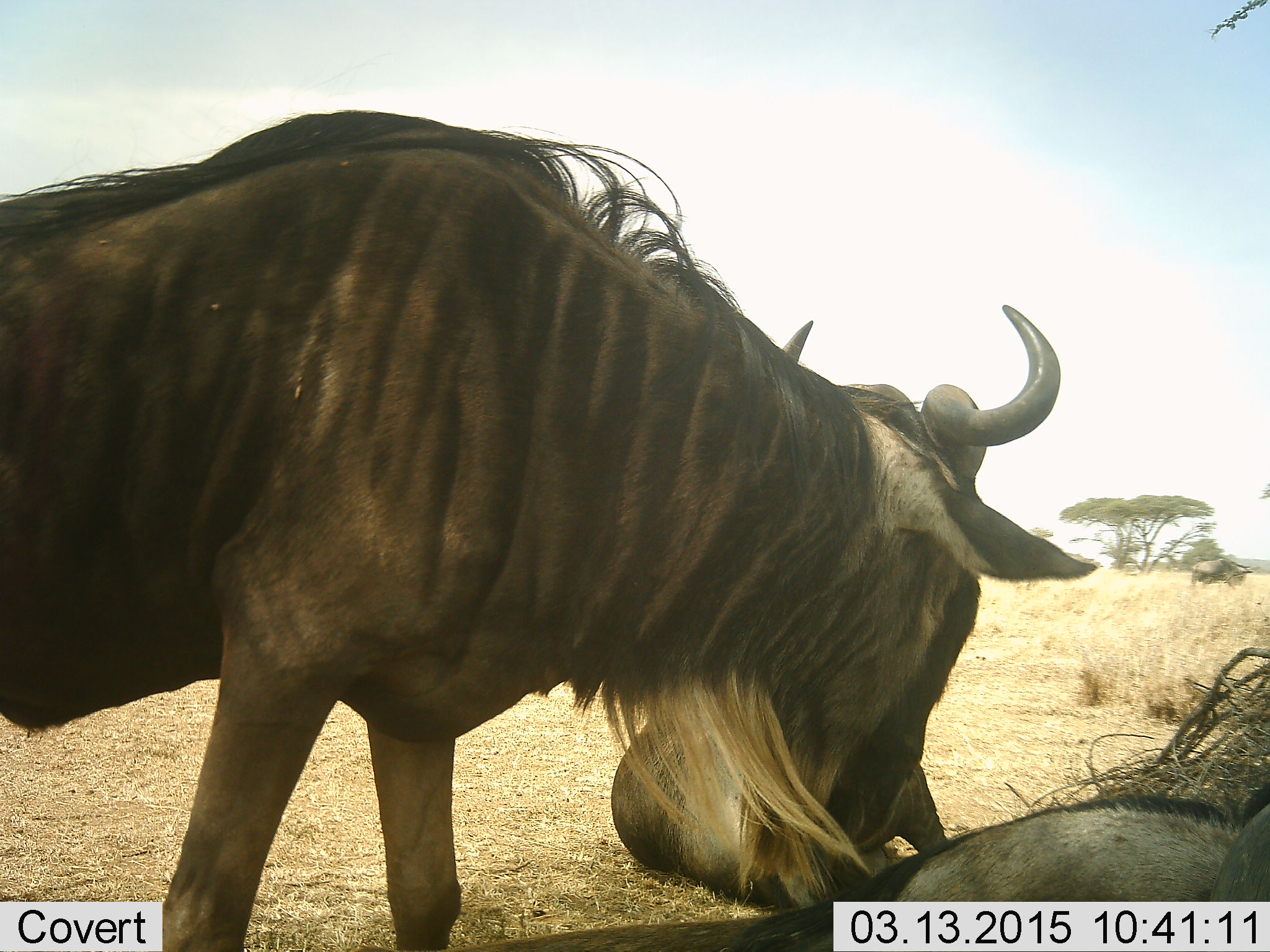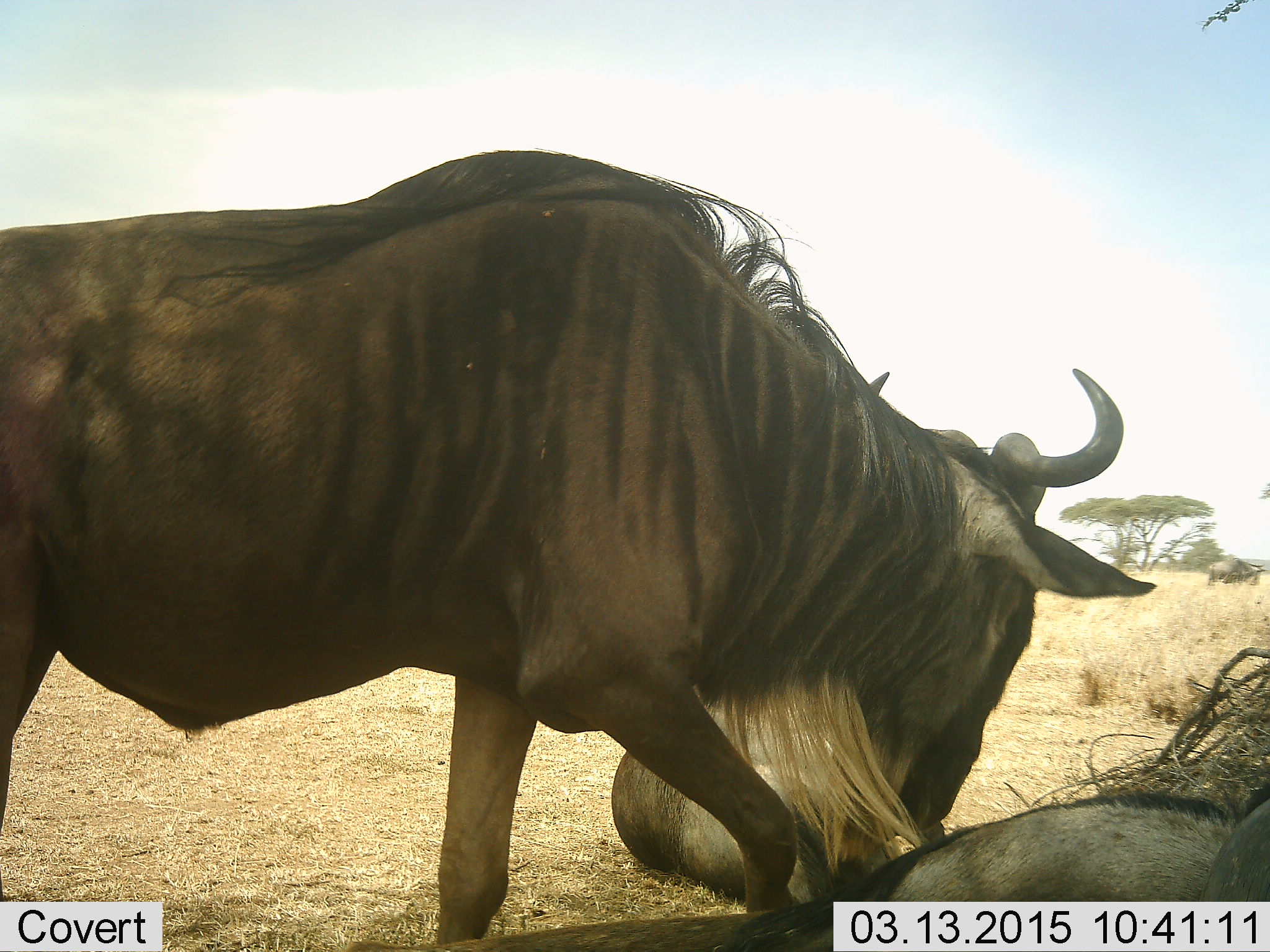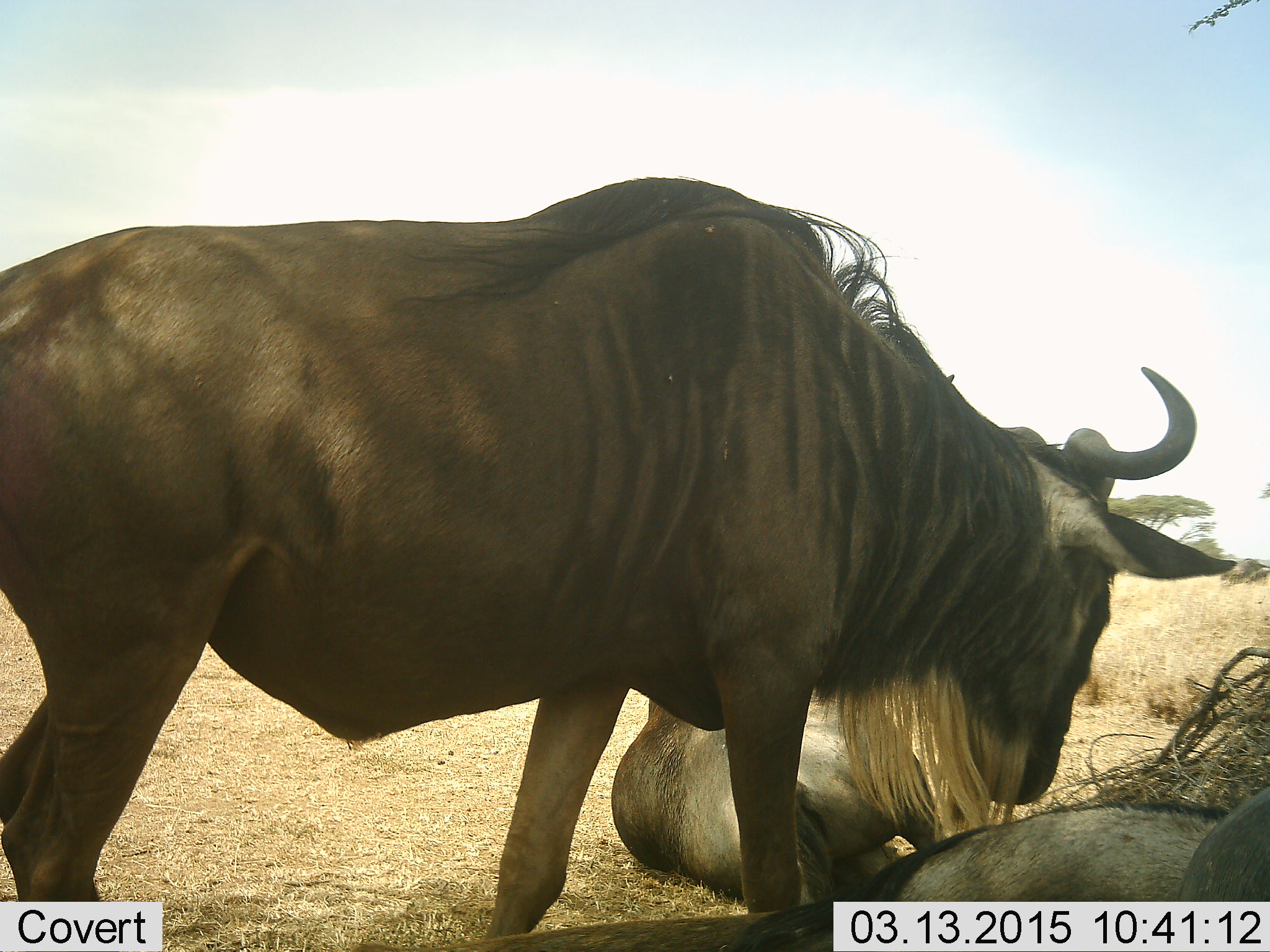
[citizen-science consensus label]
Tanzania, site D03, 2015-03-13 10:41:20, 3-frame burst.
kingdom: Animalia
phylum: Chordata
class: Mammalia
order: Artiodactyla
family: Bovidae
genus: Connochaetes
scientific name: Connochaetes taurinus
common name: blue wildebeest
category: wildebeest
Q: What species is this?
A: Wildebeest (blue wildebeest) (Connochaetes taurinus).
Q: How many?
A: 3.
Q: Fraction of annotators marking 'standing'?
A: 30%.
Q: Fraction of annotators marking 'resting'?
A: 80%.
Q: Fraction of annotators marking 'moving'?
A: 60%.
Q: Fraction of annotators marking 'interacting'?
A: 10%.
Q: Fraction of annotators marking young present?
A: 0%.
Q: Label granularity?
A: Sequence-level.